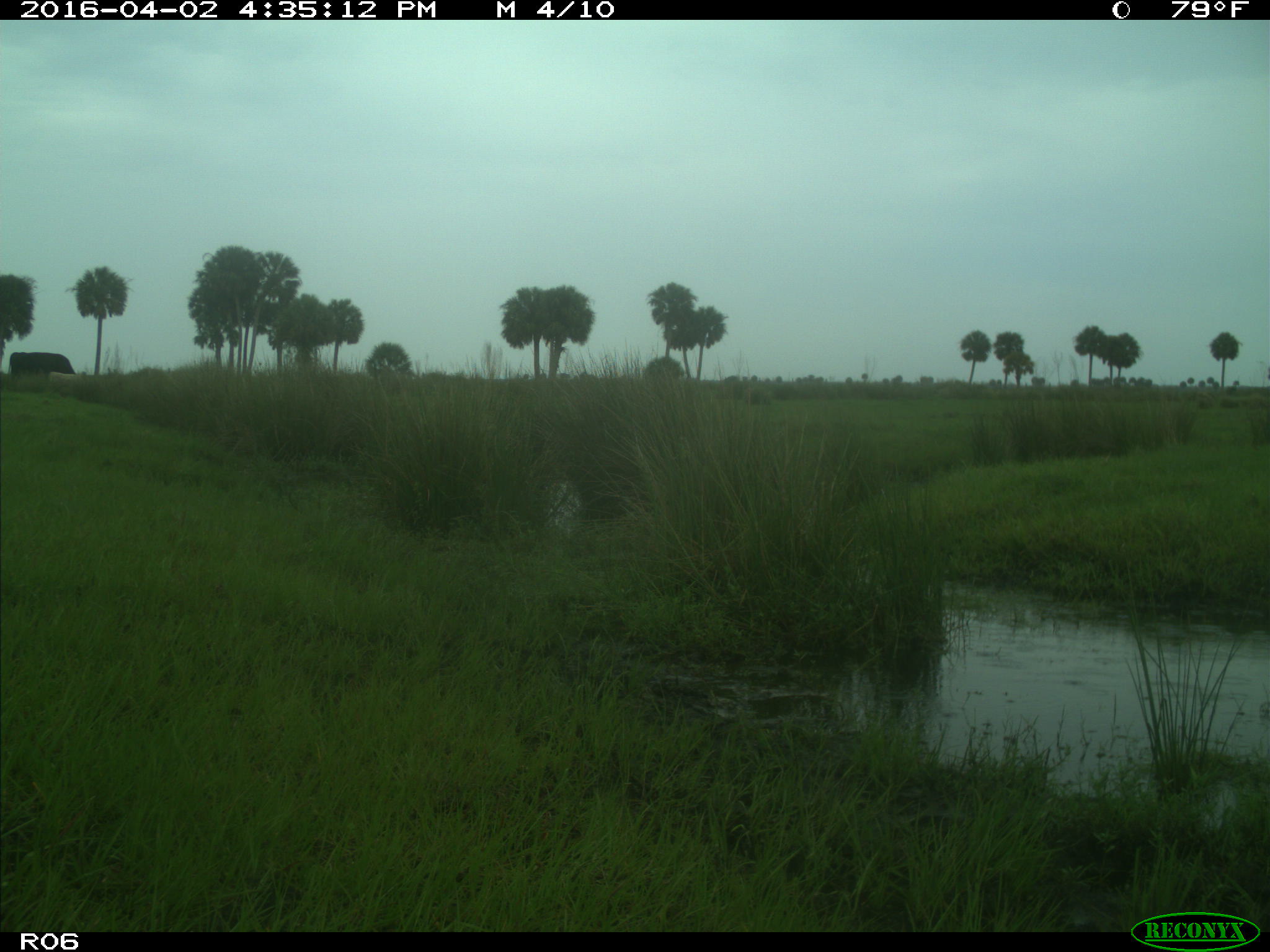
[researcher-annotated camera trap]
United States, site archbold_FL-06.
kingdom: Animalia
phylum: Chordata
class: Mammalia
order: Artiodactyla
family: Bovidae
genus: Bos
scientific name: Bos taurus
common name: domestic cow